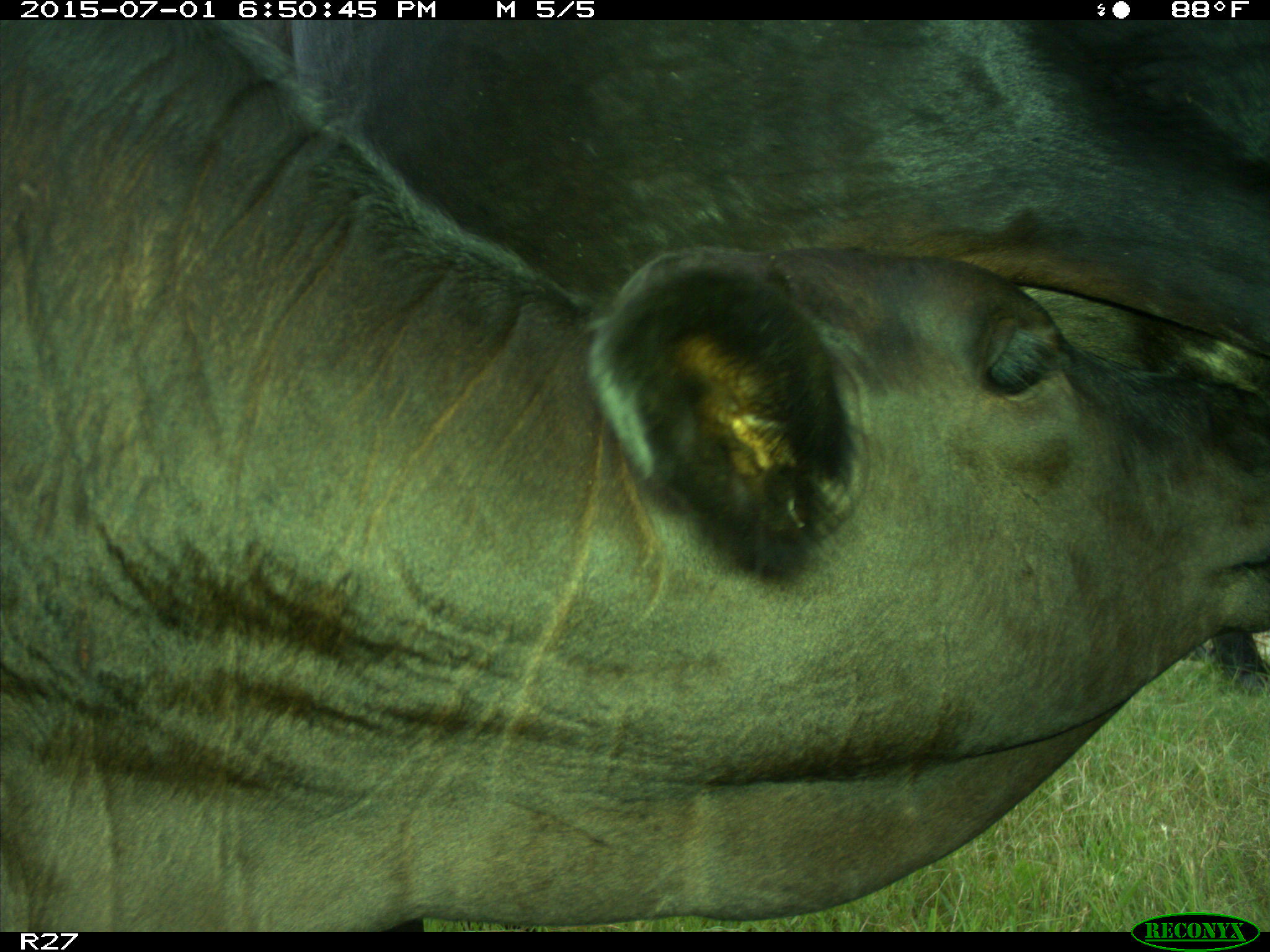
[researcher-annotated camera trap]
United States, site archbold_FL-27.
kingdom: Animalia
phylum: Chordata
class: Mammalia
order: Artiodactyla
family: Bovidae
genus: Bos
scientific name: Bos taurus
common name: domestic cow